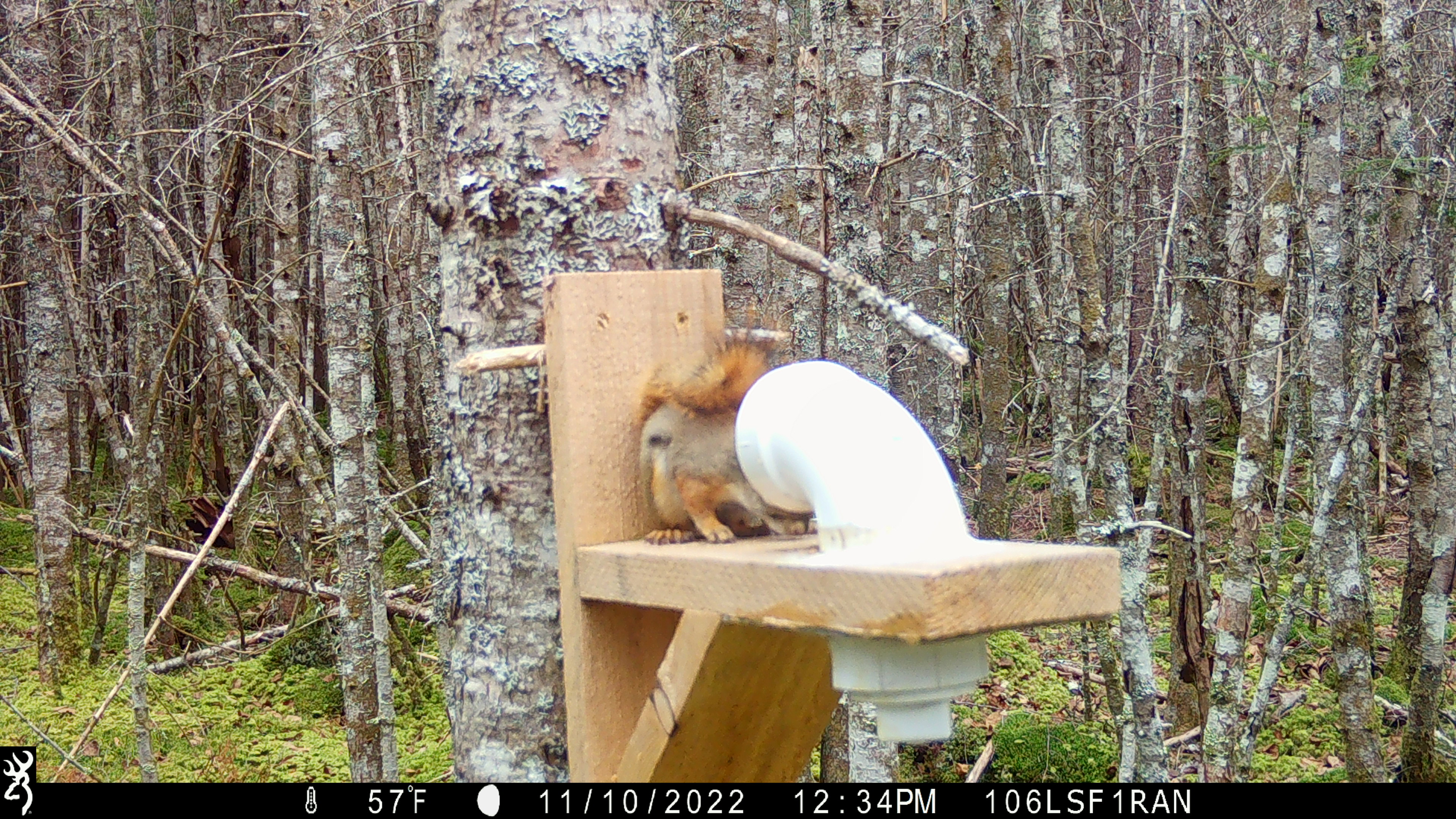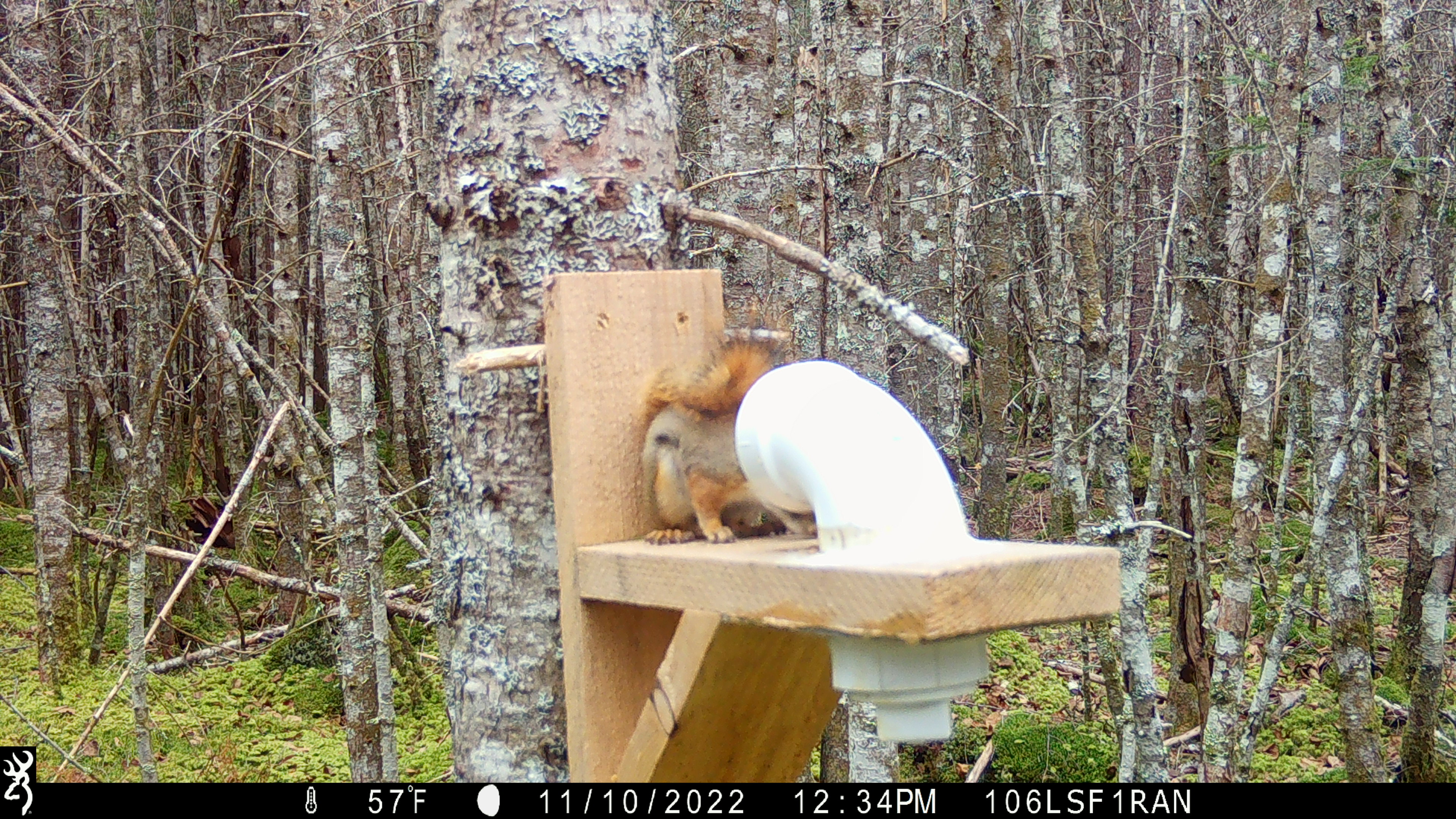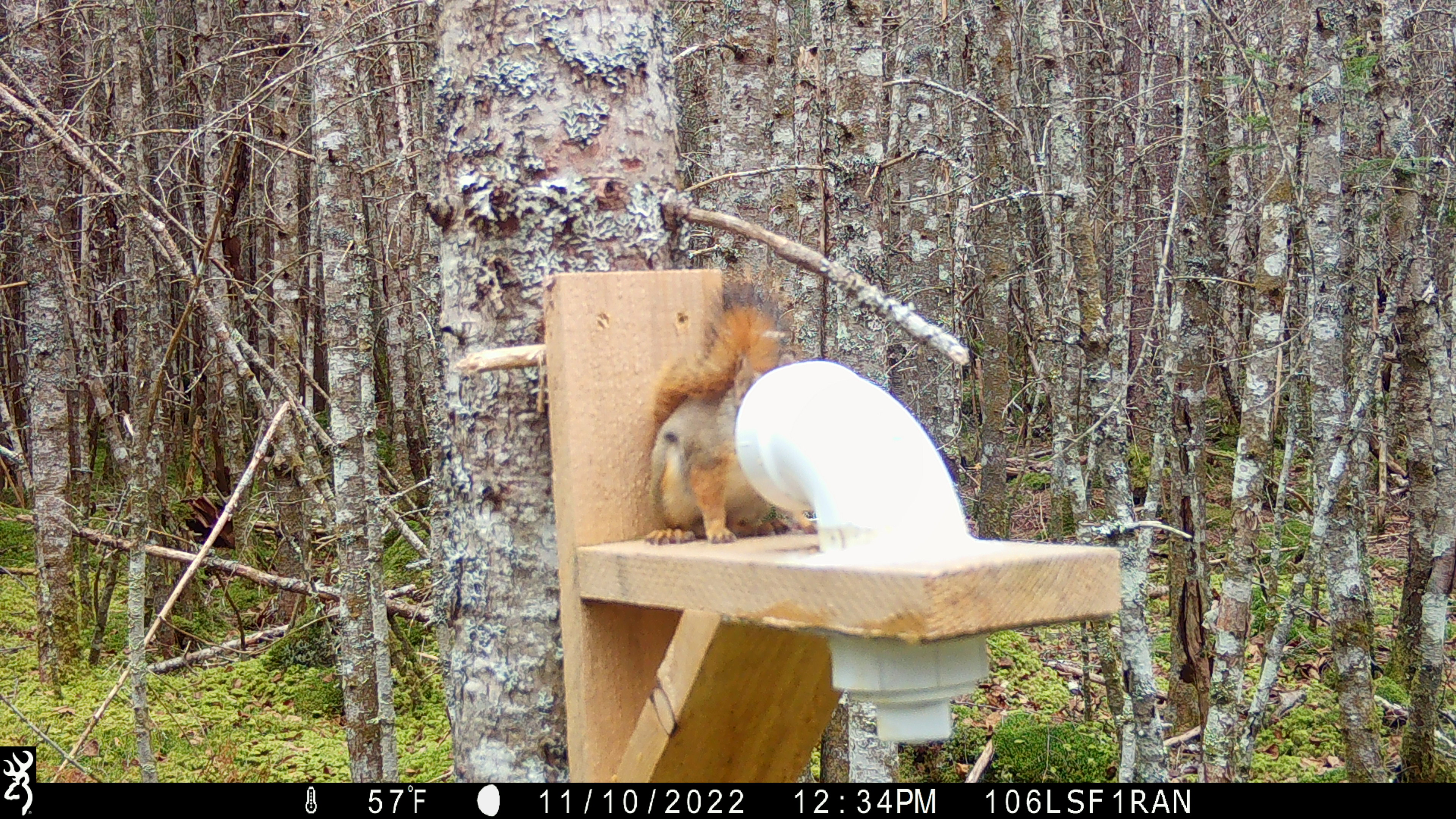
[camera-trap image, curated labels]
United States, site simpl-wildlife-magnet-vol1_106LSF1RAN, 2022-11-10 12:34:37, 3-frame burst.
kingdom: Animalia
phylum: Chordata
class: Mammalia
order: Rodentia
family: Sciuridae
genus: Tamiasciurus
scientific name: Tamiasciurus hudsonicus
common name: red squirrel